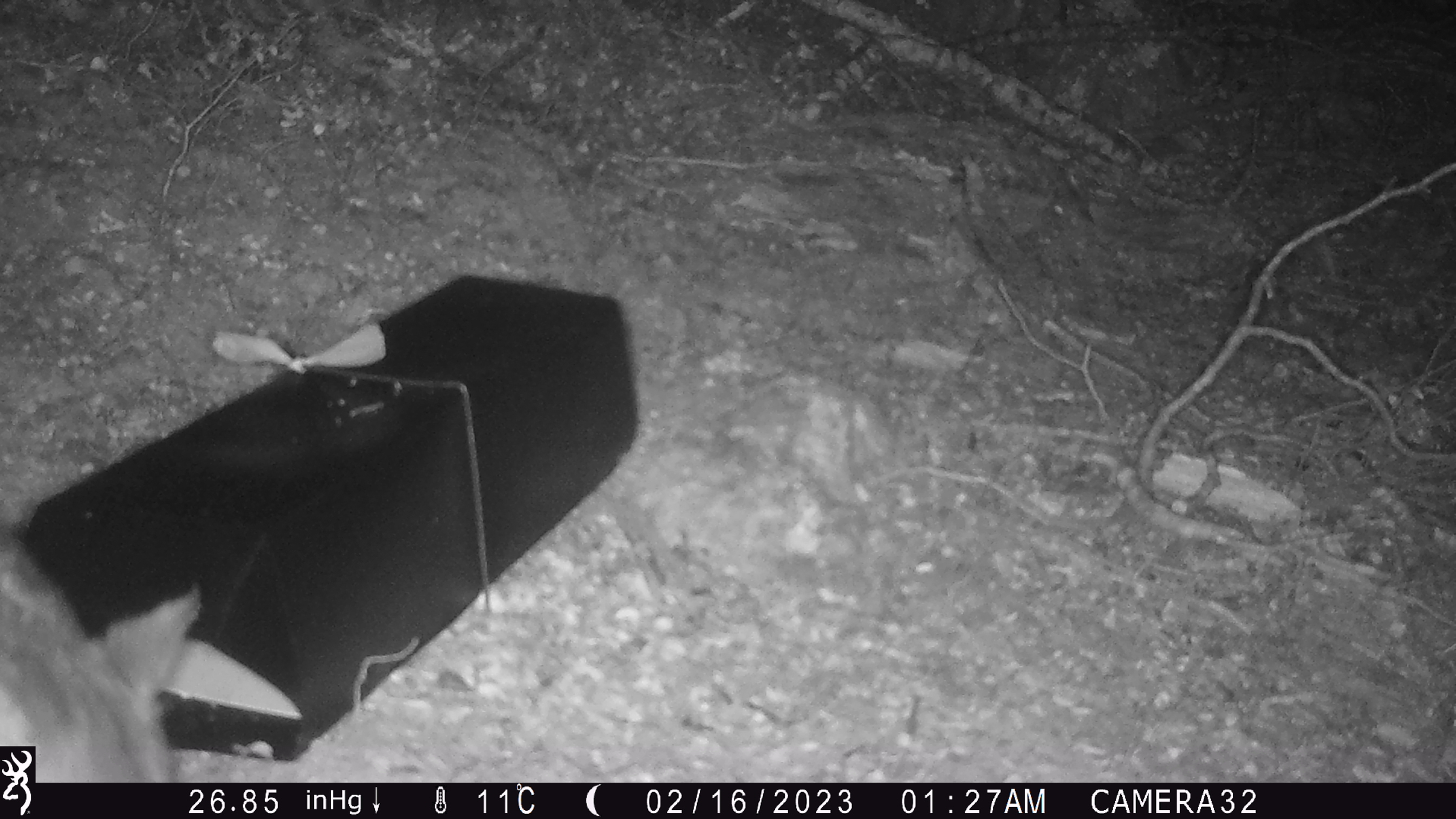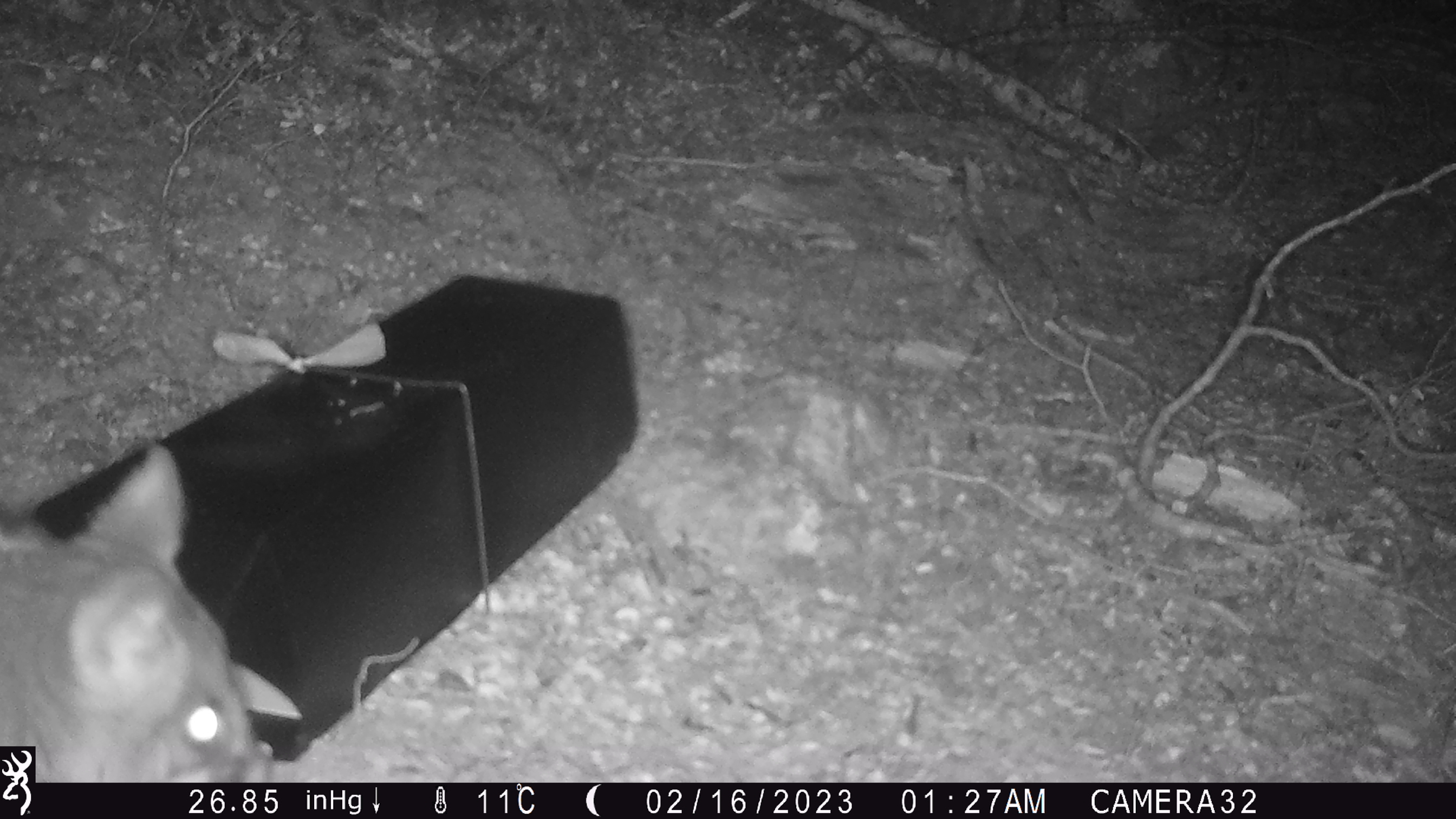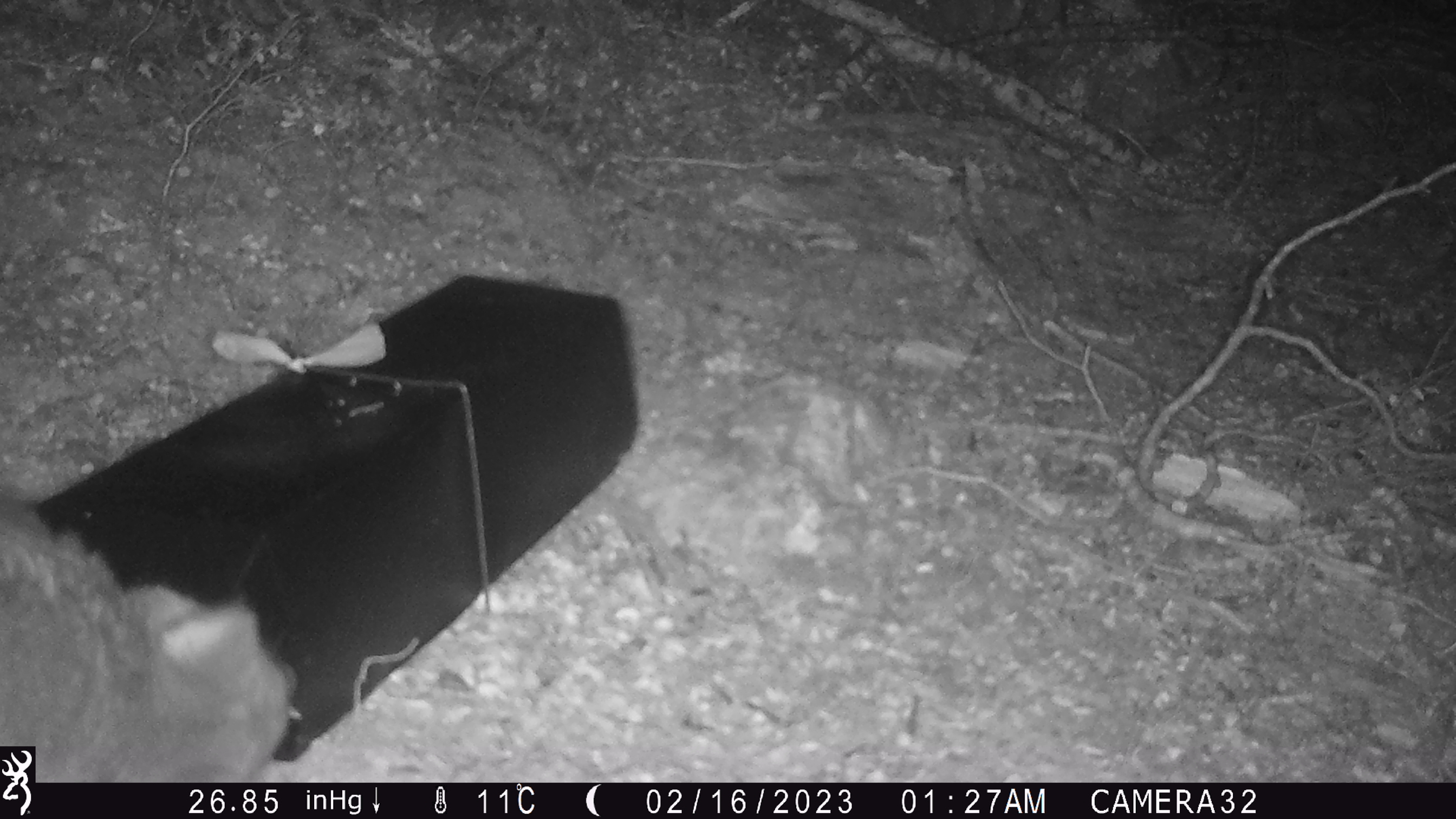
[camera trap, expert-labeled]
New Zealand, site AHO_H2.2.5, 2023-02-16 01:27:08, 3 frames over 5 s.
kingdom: Animalia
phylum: Chordata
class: Mammalia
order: Carnivora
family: Mustelidae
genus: Mustela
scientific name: Mustela erminea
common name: stoat